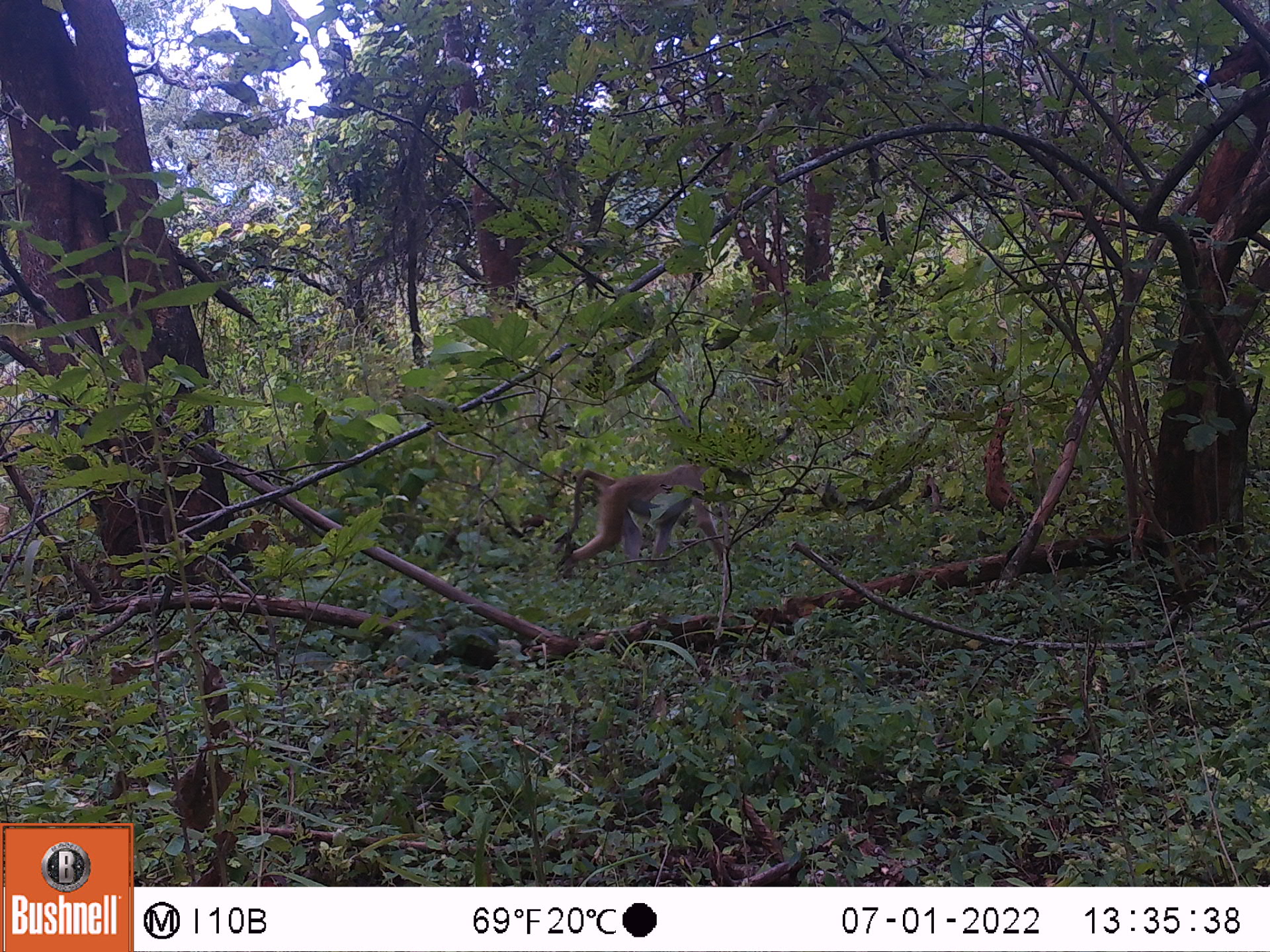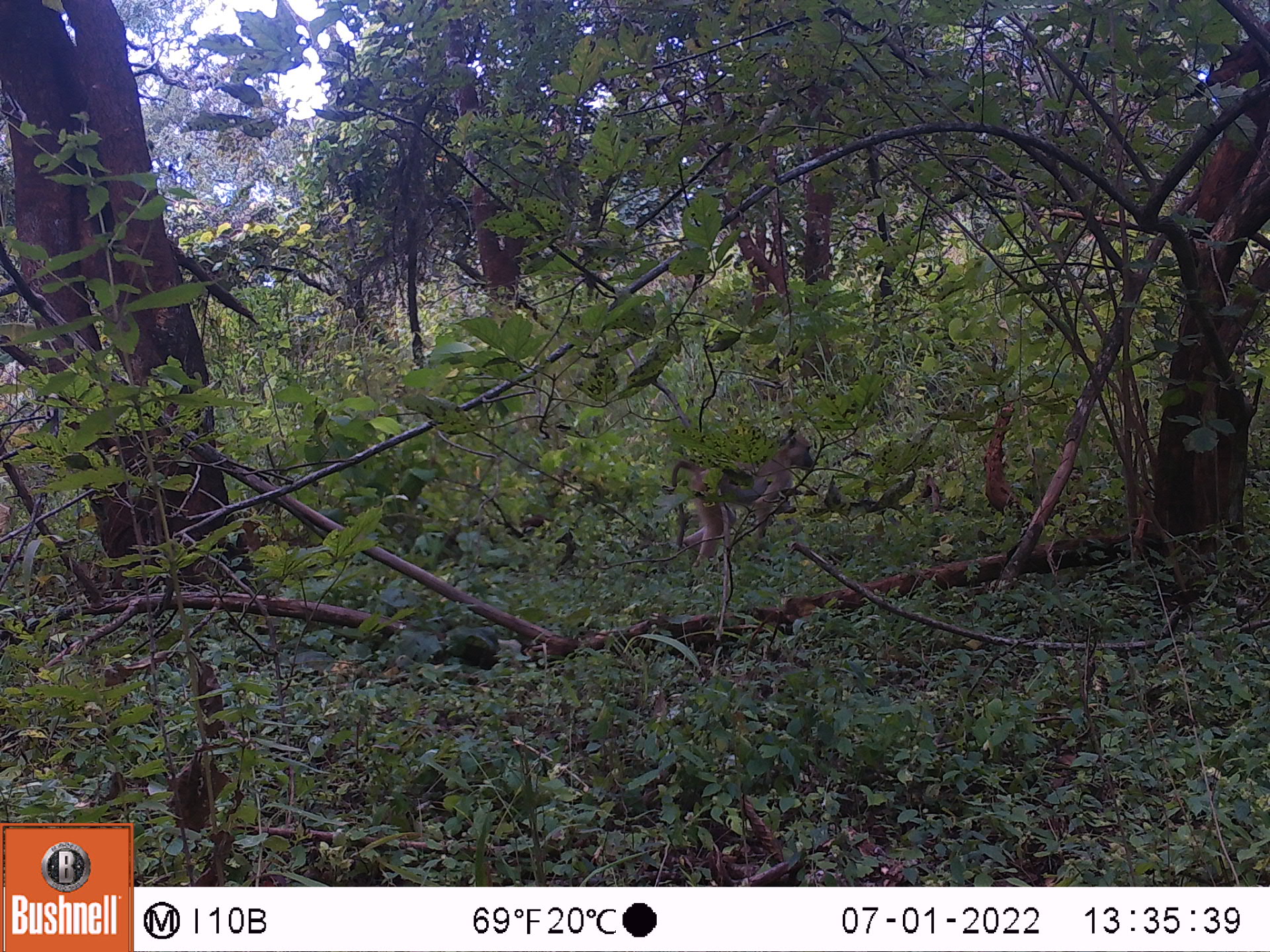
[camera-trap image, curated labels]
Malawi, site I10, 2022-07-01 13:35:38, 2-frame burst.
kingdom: Animalia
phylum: Chordata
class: Mammalia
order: Primates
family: Cercopithecidae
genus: Papio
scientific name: Papio cynocephalus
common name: yellow baboon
Yellow baboon (Papio cynocephalus), count 1.